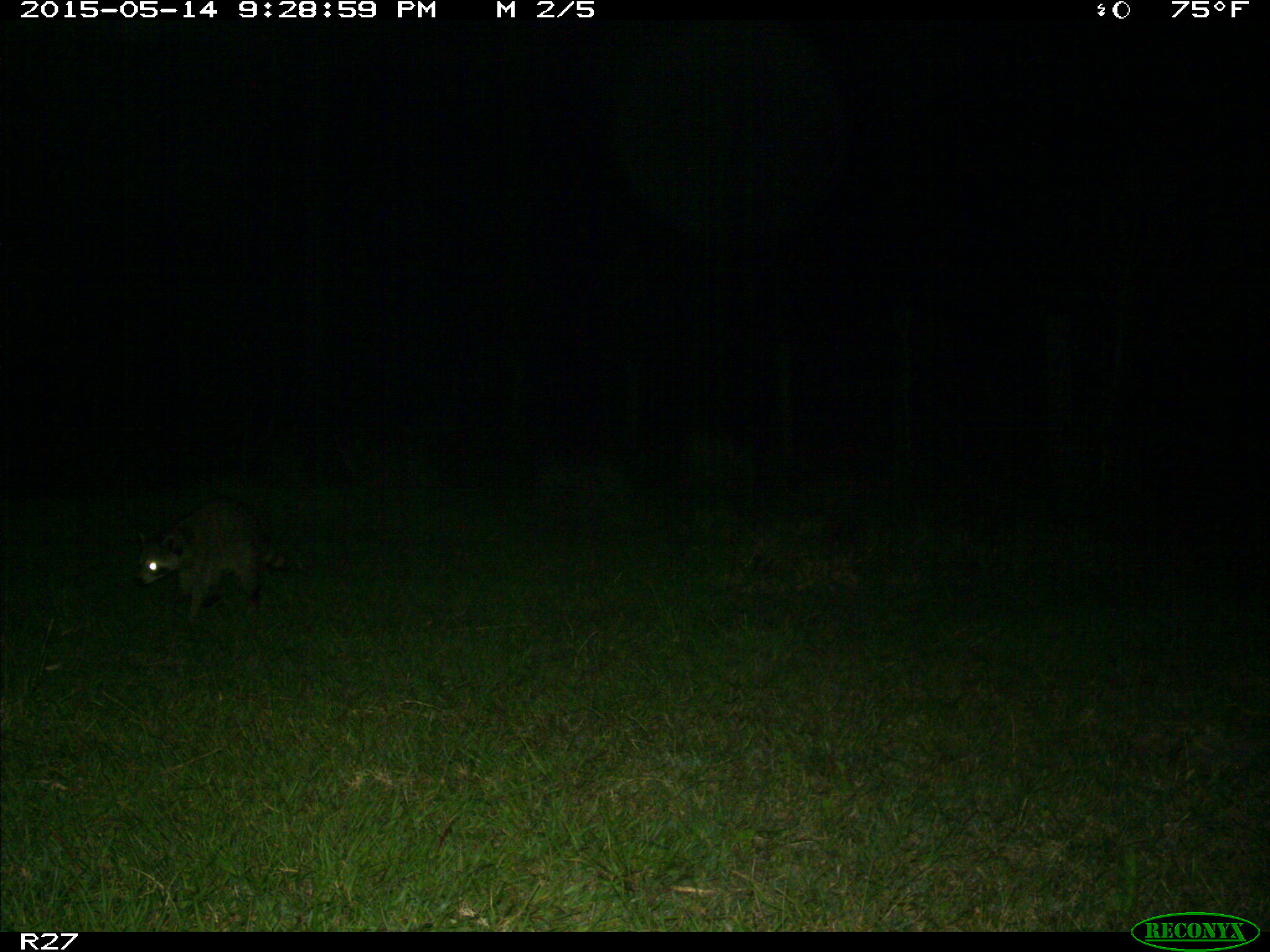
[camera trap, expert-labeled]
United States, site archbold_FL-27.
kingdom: Animalia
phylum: Chordata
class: Mammalia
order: Carnivora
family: Procyonidae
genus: Procyon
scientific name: Procyon lotor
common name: common raccoon